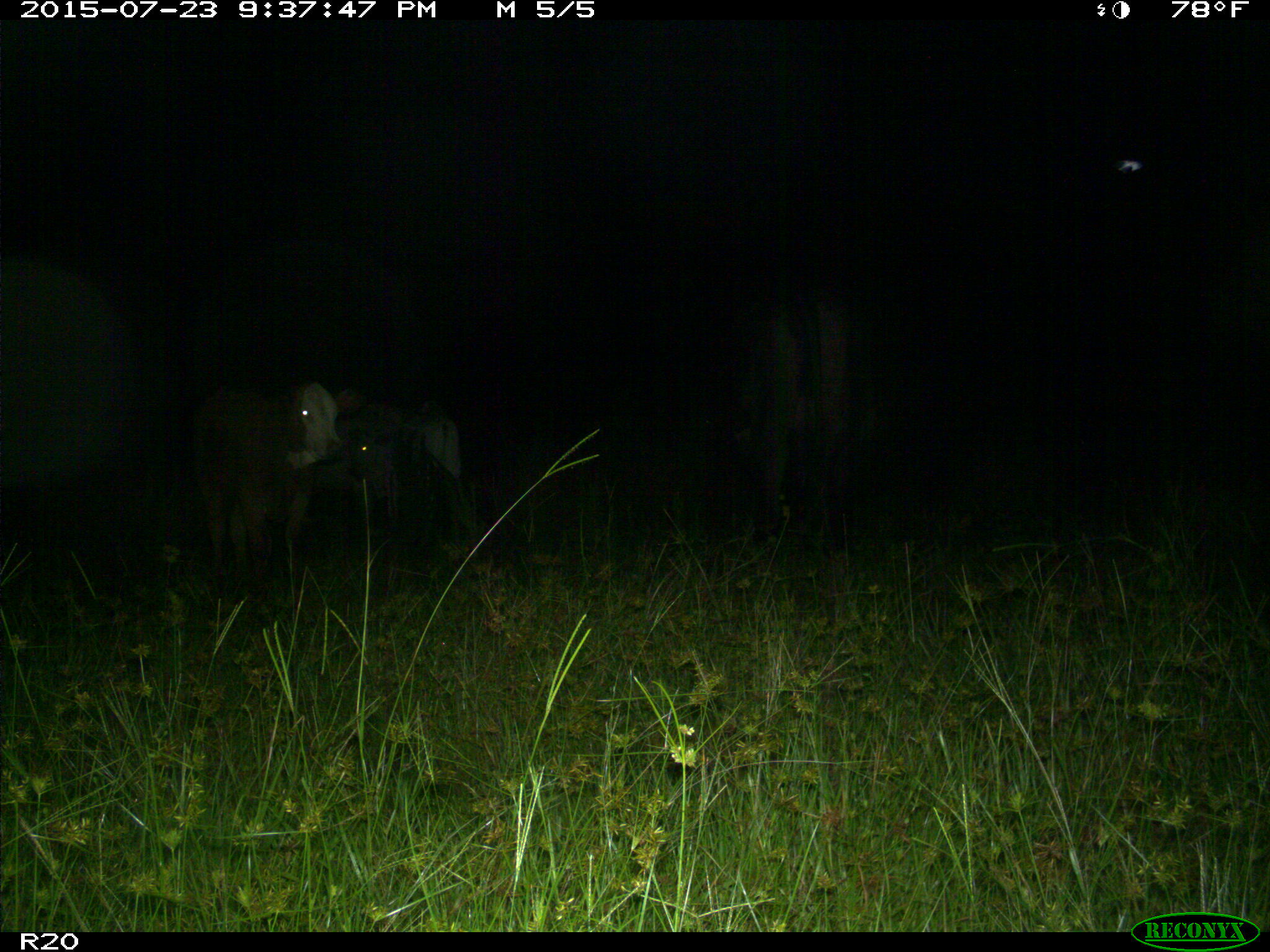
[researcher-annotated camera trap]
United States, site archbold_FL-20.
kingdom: Animalia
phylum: Chordata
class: Mammalia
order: Artiodactyla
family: Bovidae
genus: Bos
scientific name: Bos taurus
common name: domestic cow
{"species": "Bos taurus (domestic cow)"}